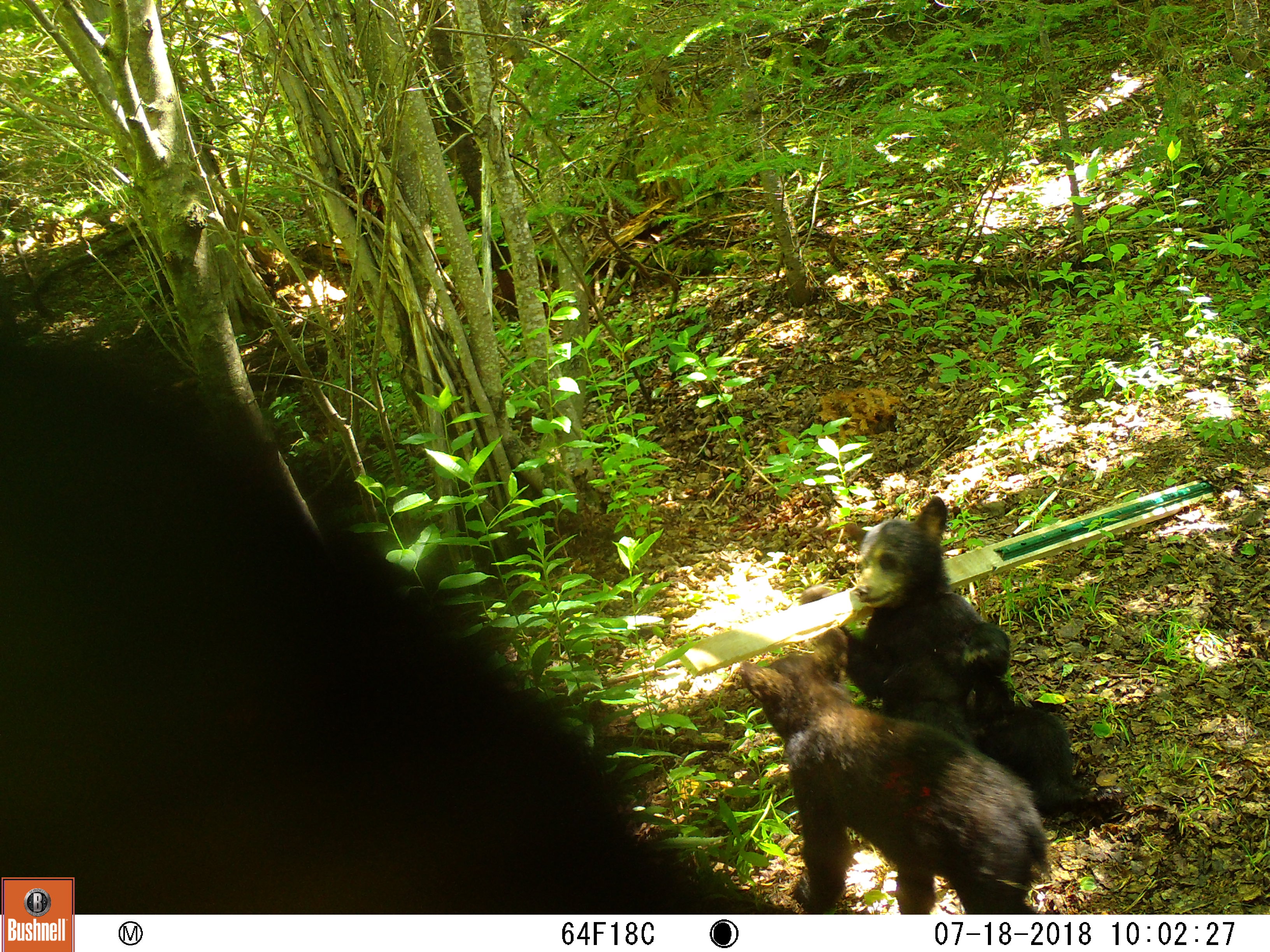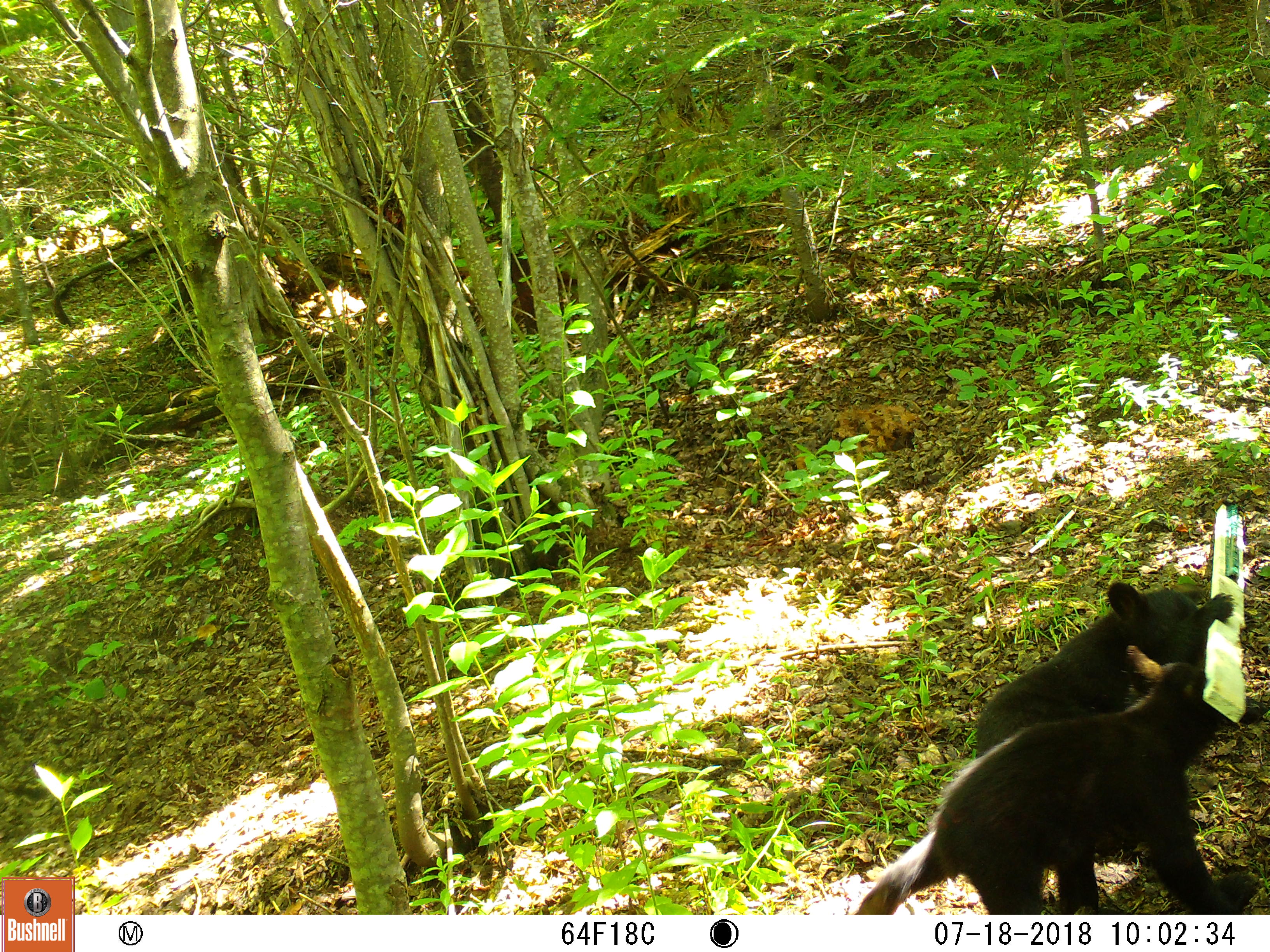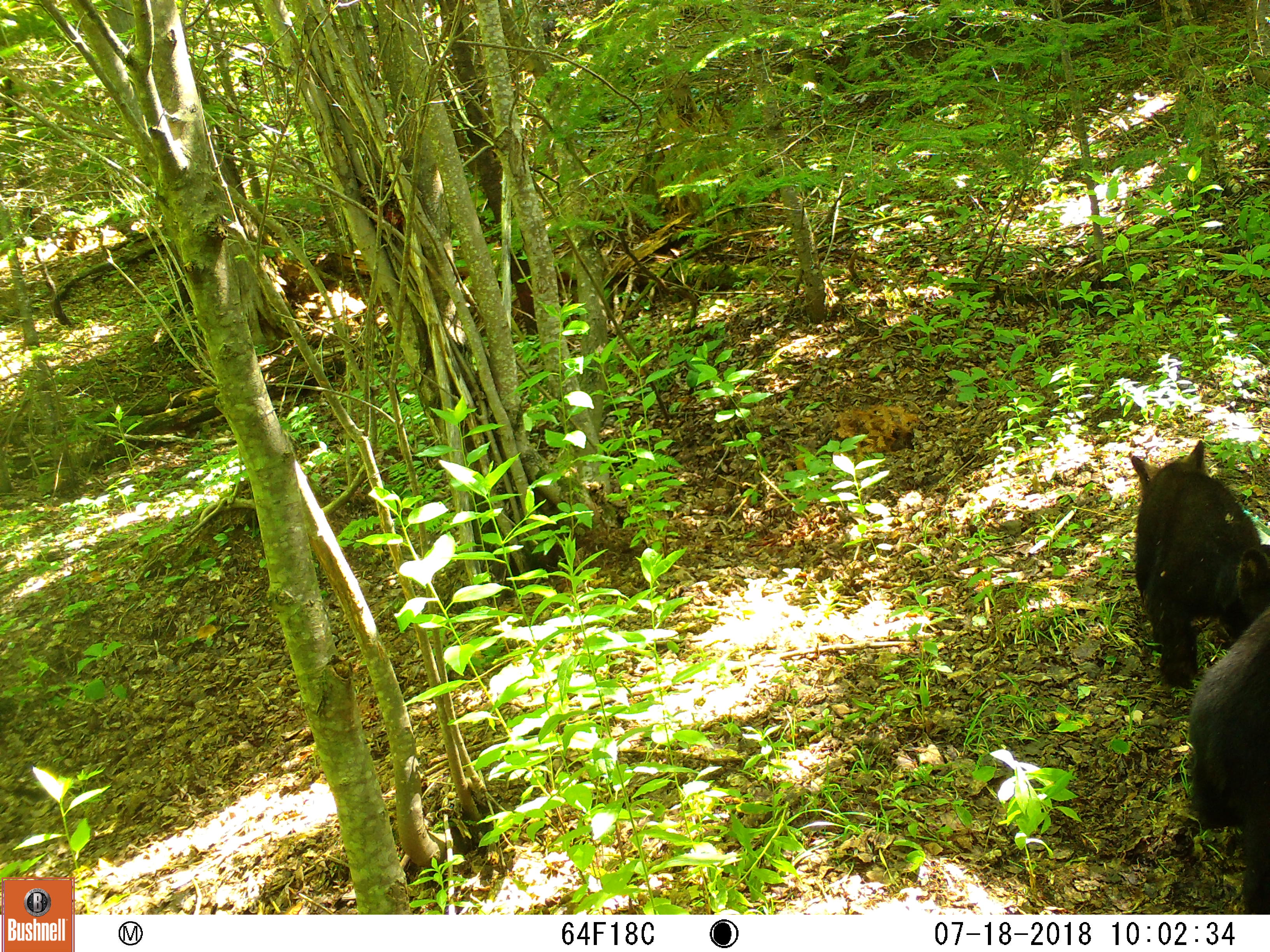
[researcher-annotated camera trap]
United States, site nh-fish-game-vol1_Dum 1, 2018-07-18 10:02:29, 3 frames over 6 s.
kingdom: Animalia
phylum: Chordata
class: Mammalia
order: Carnivora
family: Ursidae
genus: Ursus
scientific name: Ursus americanus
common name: black bear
Black bear (Ursus americanus).